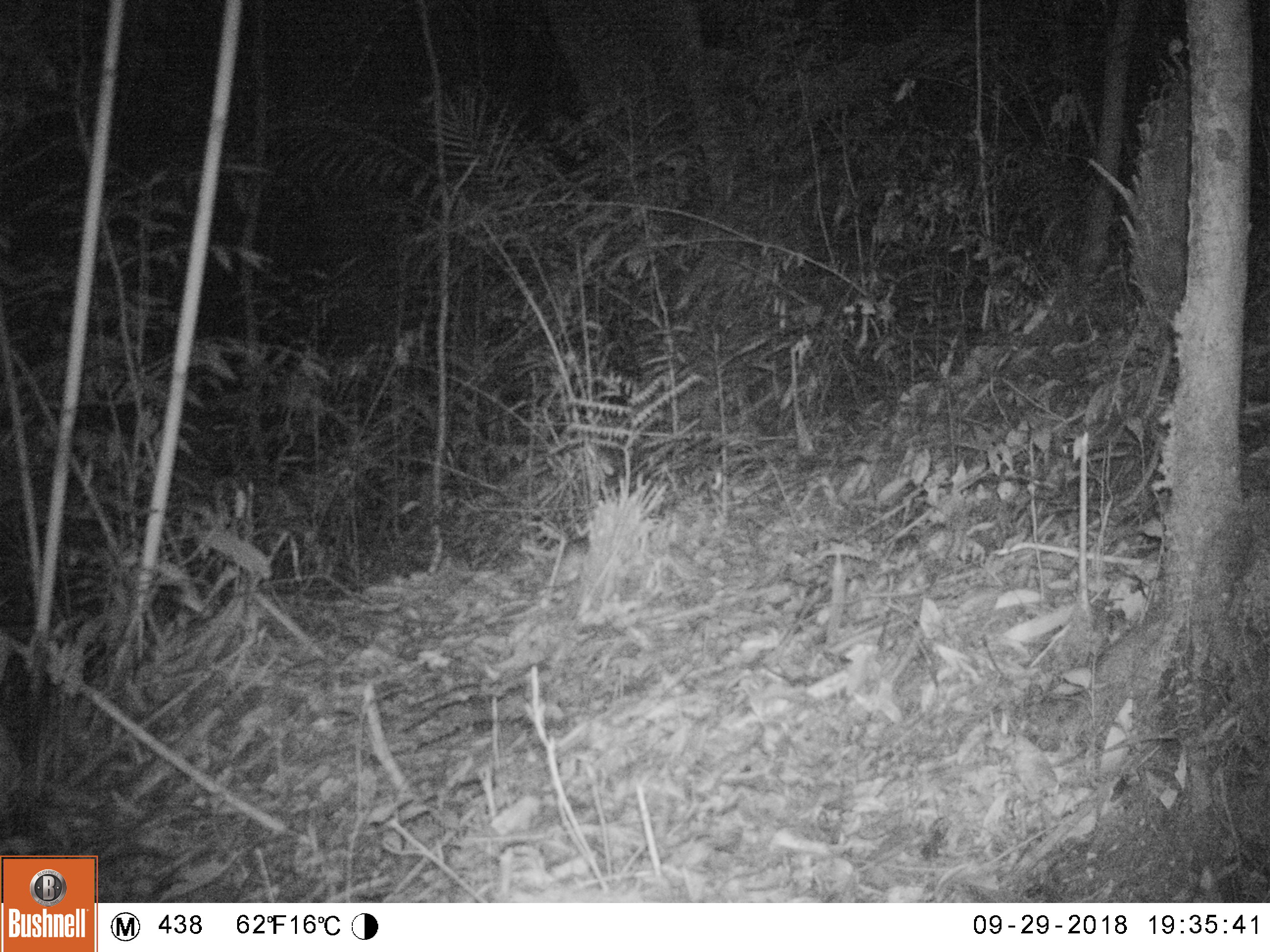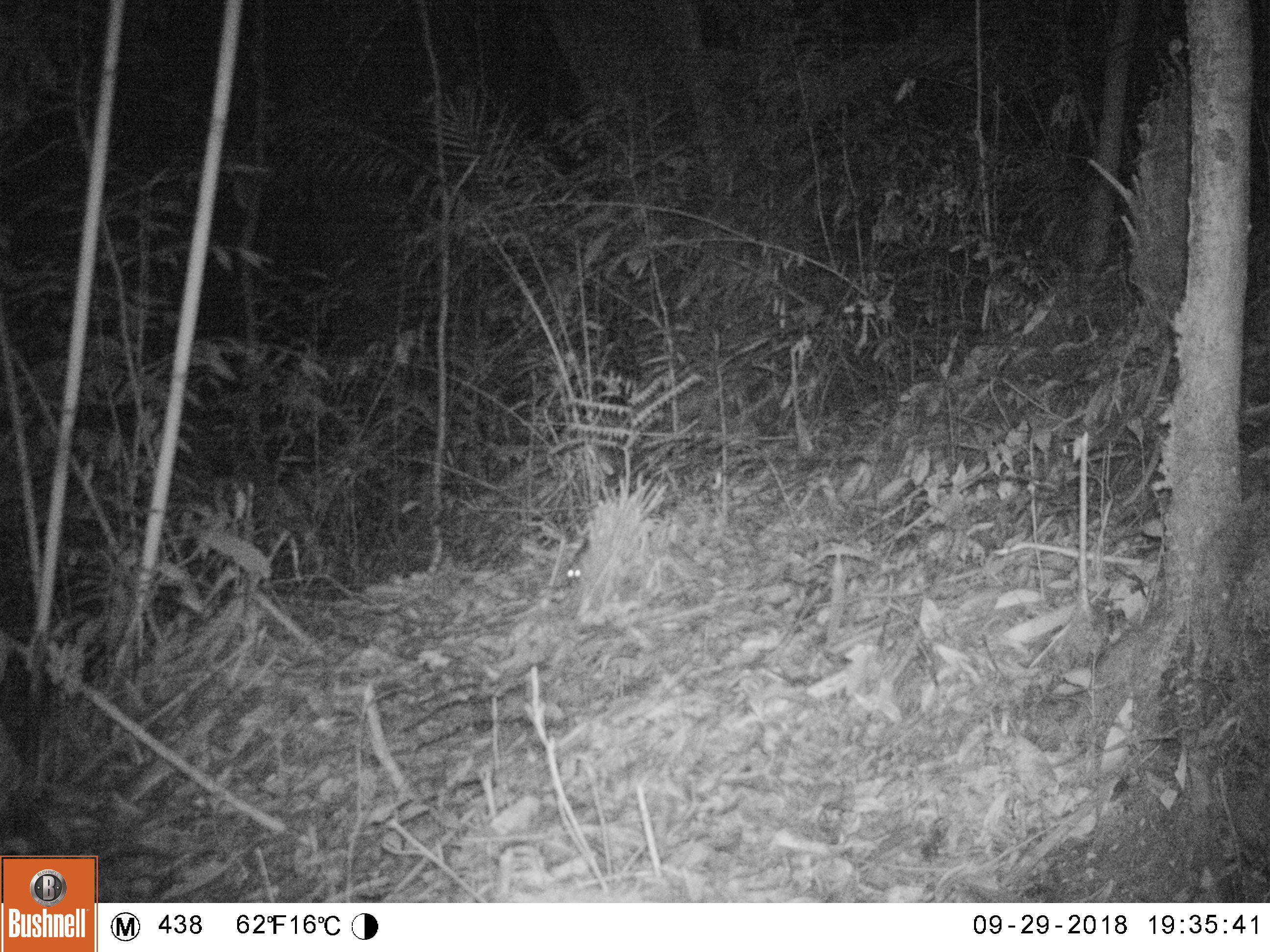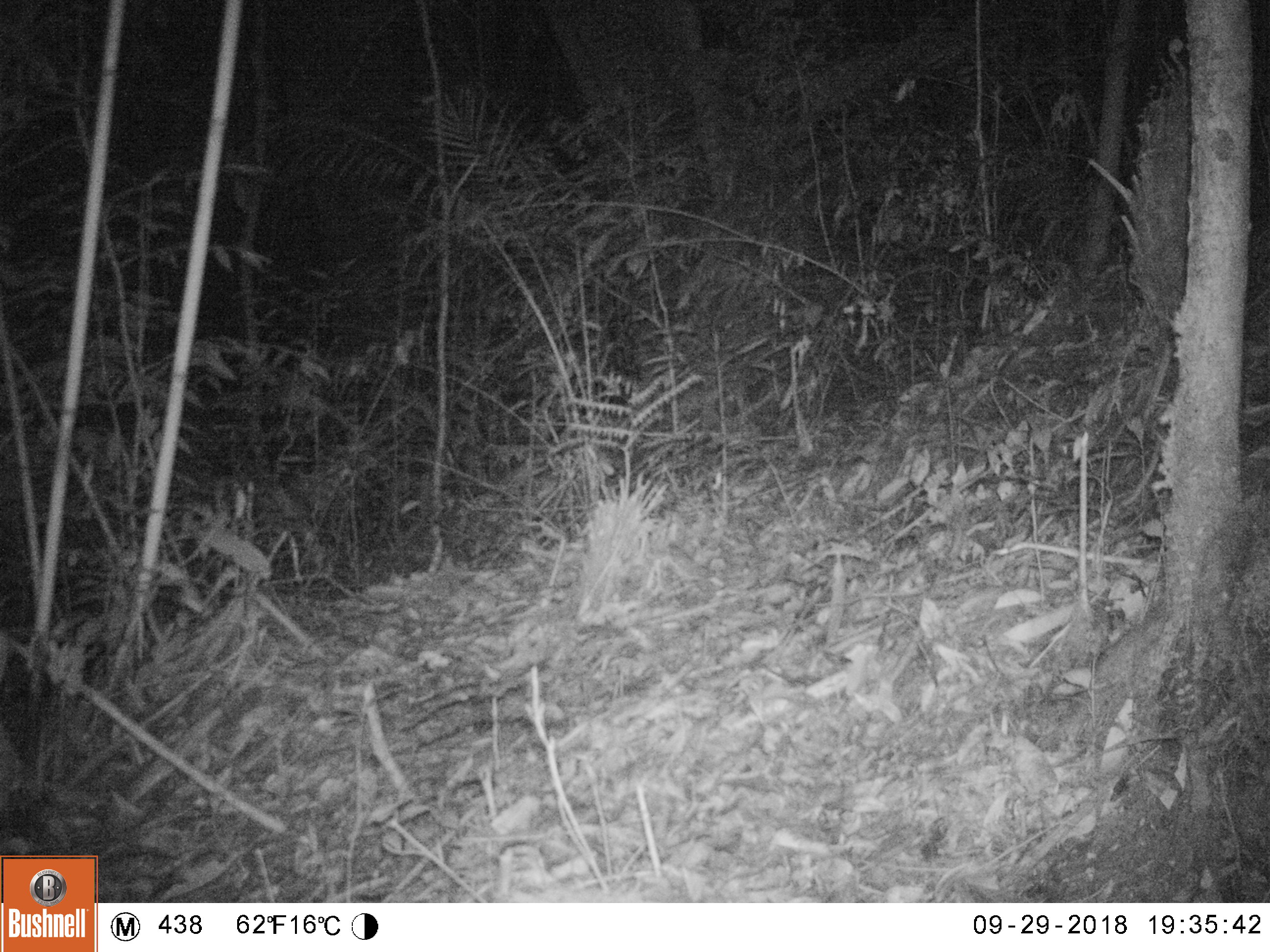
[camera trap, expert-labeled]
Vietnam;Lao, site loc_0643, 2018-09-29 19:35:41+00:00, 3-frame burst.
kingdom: Animalia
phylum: Chordata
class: Mammalia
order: Rodentia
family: Muridae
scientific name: Muridae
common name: old-world mice and rats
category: unidentified murid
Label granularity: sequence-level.